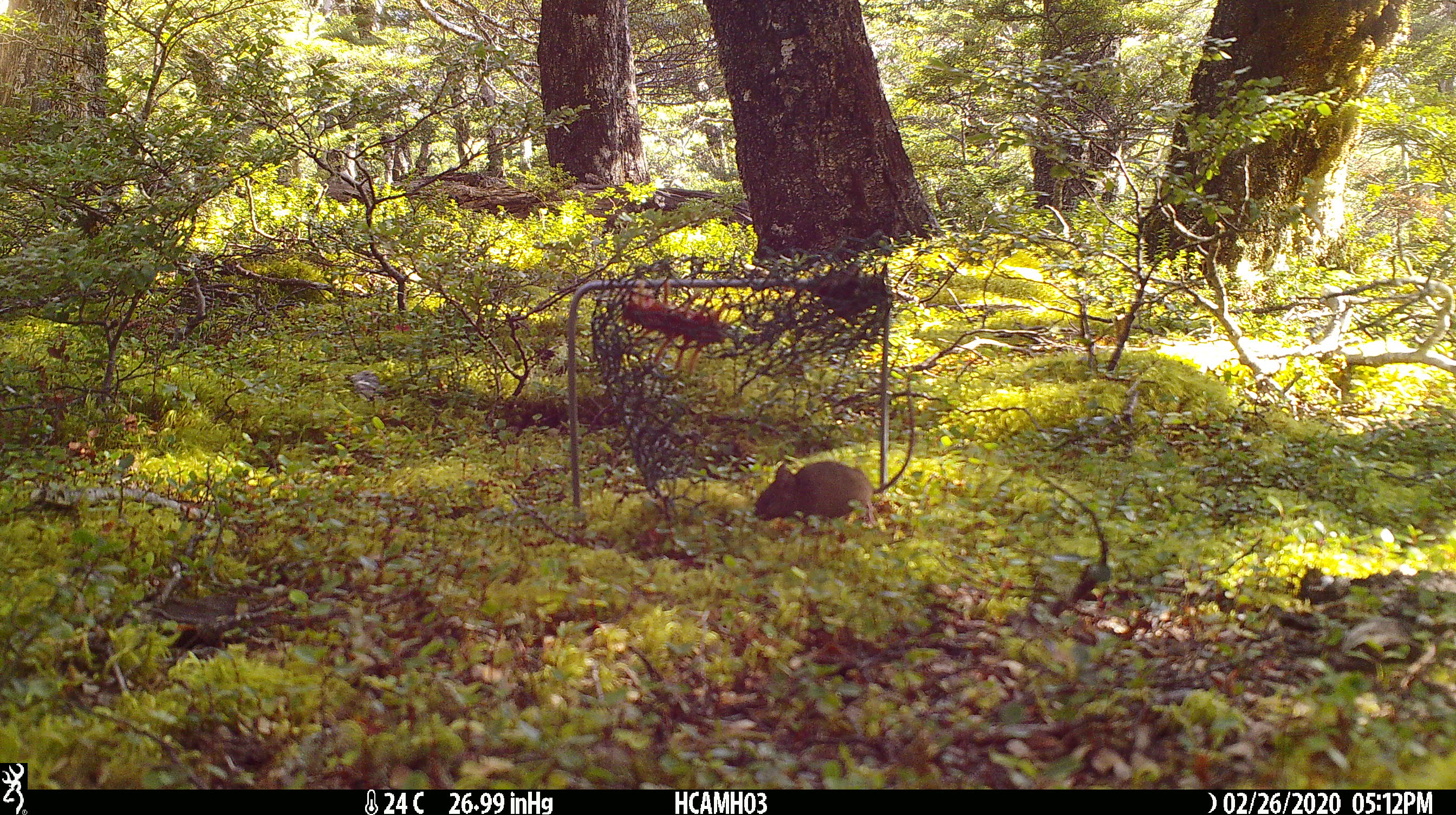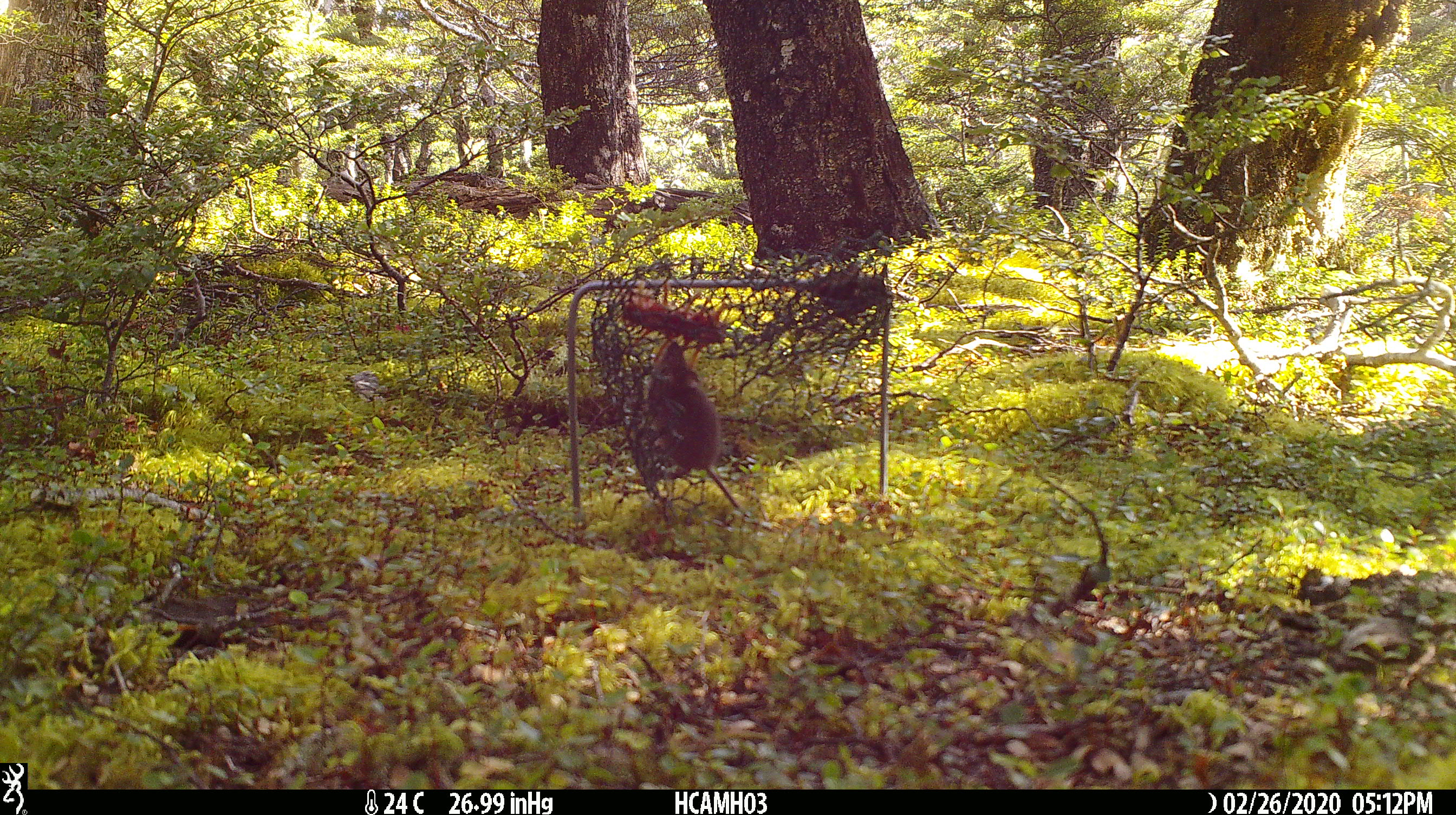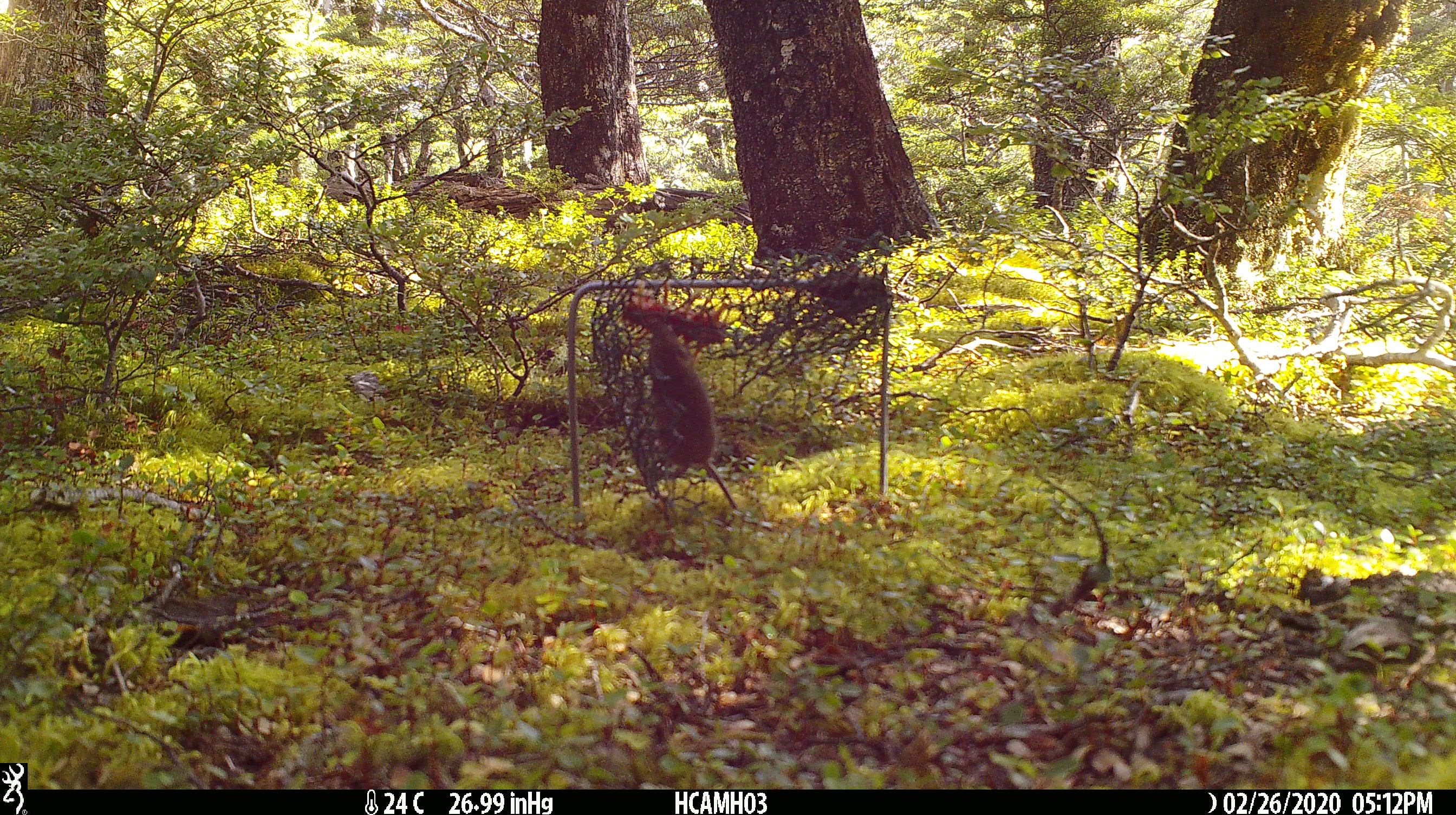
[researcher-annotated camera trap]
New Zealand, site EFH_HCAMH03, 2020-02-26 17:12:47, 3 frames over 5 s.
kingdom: Animalia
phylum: Chordata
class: Mammalia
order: Rodentia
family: Muridae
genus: Mus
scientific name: Mus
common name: mouse